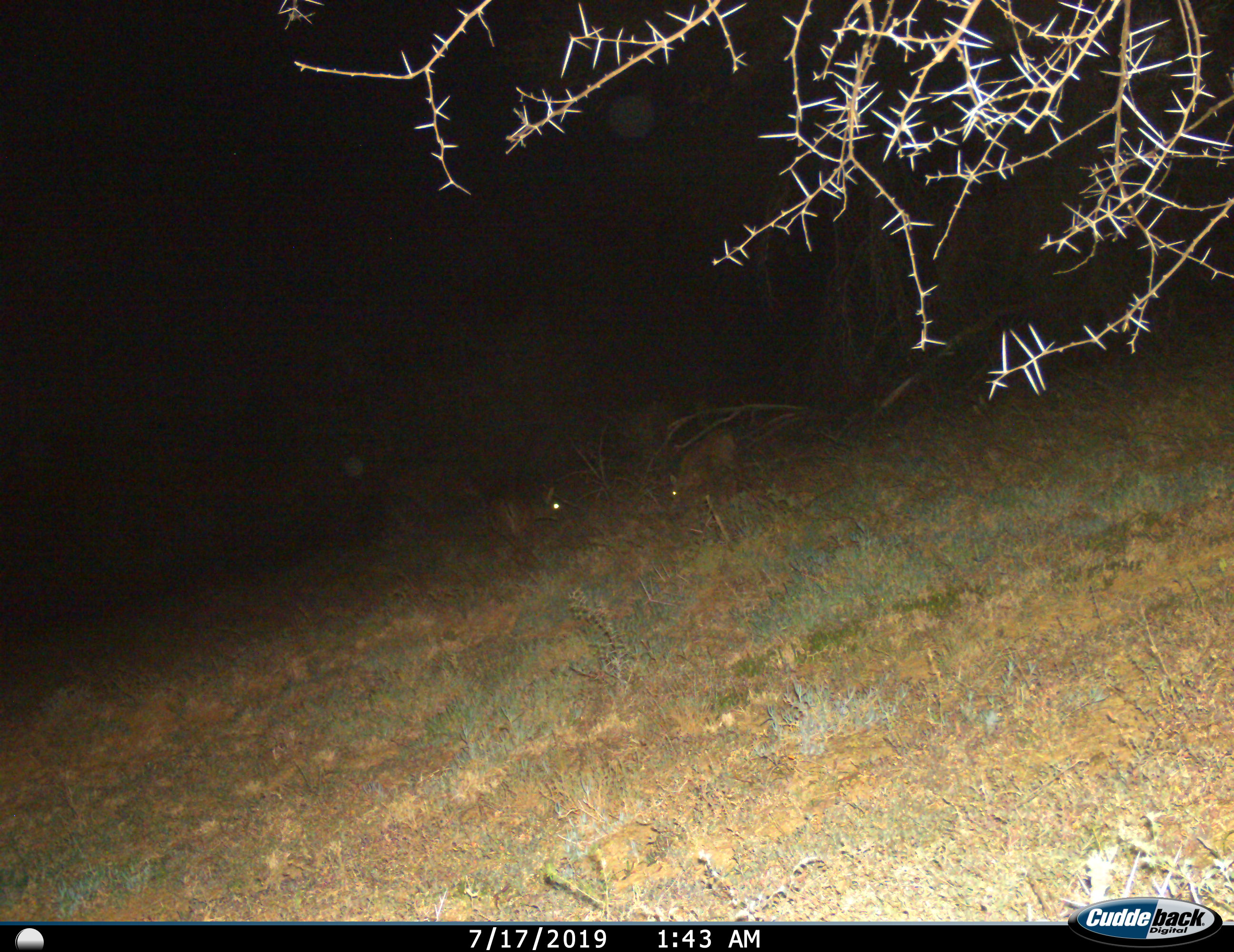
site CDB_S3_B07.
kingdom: Animalia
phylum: Chordata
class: Mammalia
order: Artiodactyla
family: Bovidae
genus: Sylvicapra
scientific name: Sylvicapra grimmia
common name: common duiker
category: duikercommongrey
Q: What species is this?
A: Duikercommongrey (common duiker) (Sylvicapra grimmia).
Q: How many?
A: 2.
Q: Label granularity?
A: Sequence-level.